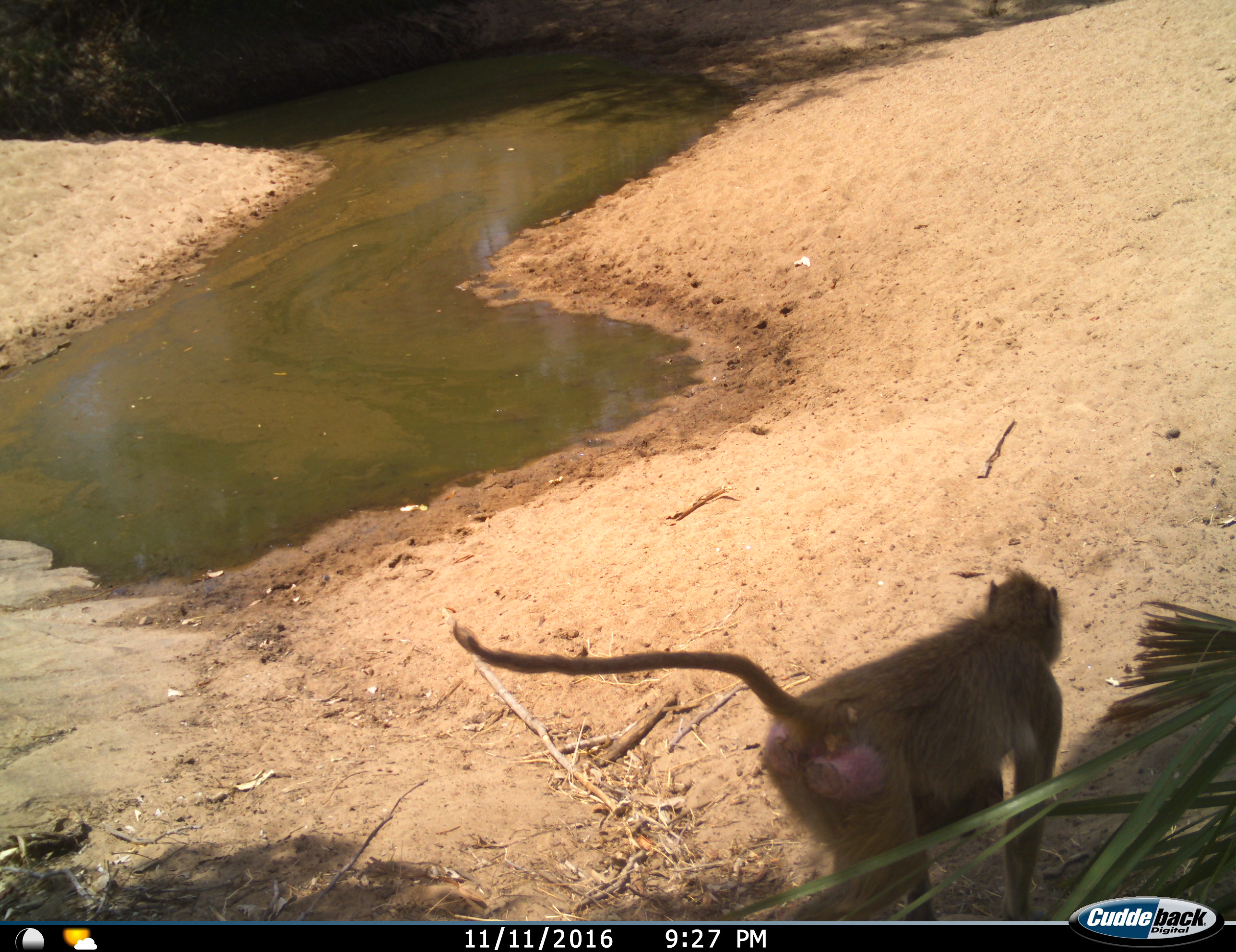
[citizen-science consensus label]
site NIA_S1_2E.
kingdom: Animalia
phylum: Chordata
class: Mammalia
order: Primates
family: Cercopithecidae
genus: Papio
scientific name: Papio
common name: baboon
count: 1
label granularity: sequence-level